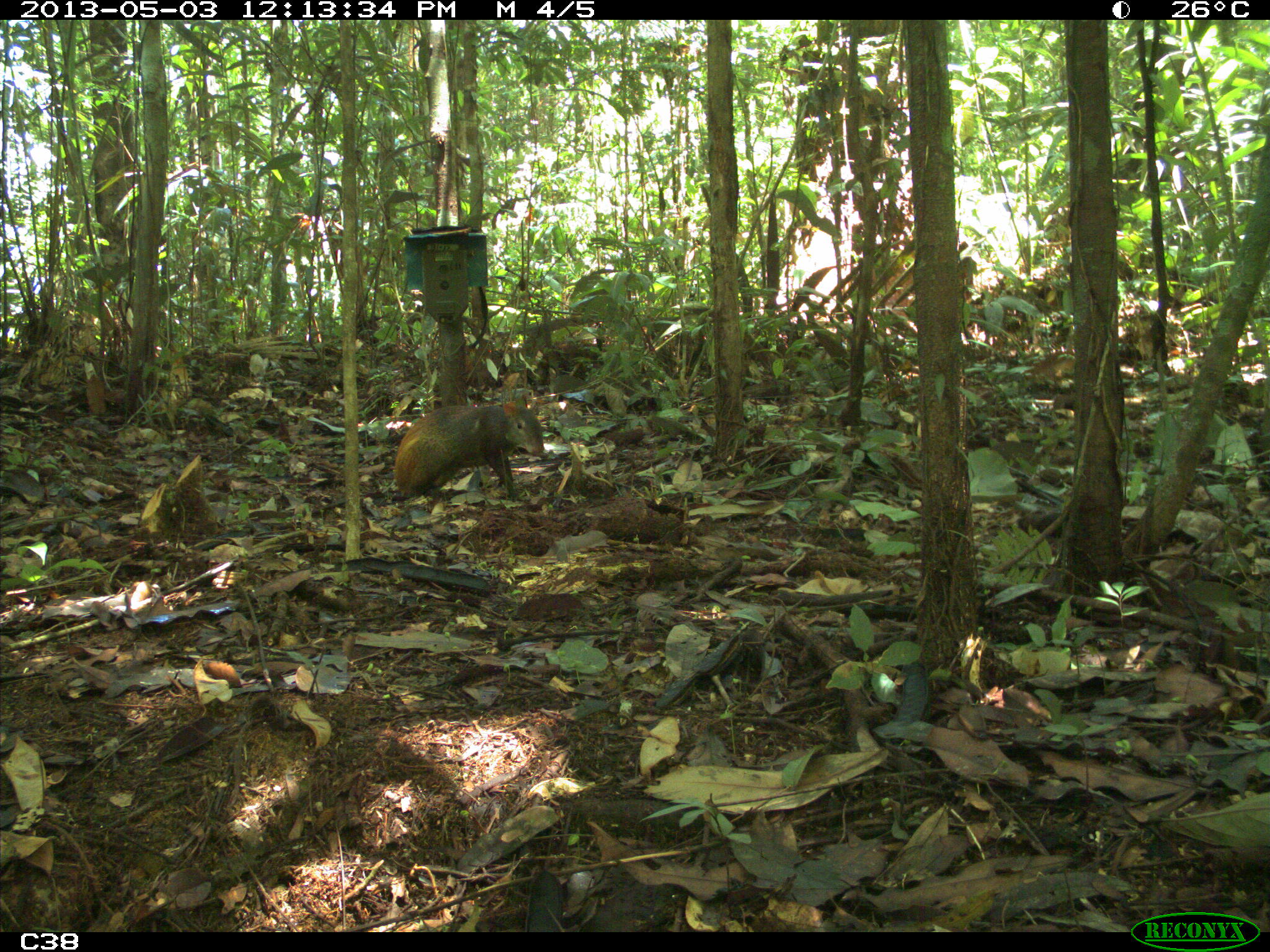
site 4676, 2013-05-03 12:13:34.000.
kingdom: Animalia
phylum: Chordata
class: Mammalia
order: Rodentia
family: Dasyproctidae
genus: Dasyprocta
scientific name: Dasyprocta leporina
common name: red-rumped agouti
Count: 1.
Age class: adult.